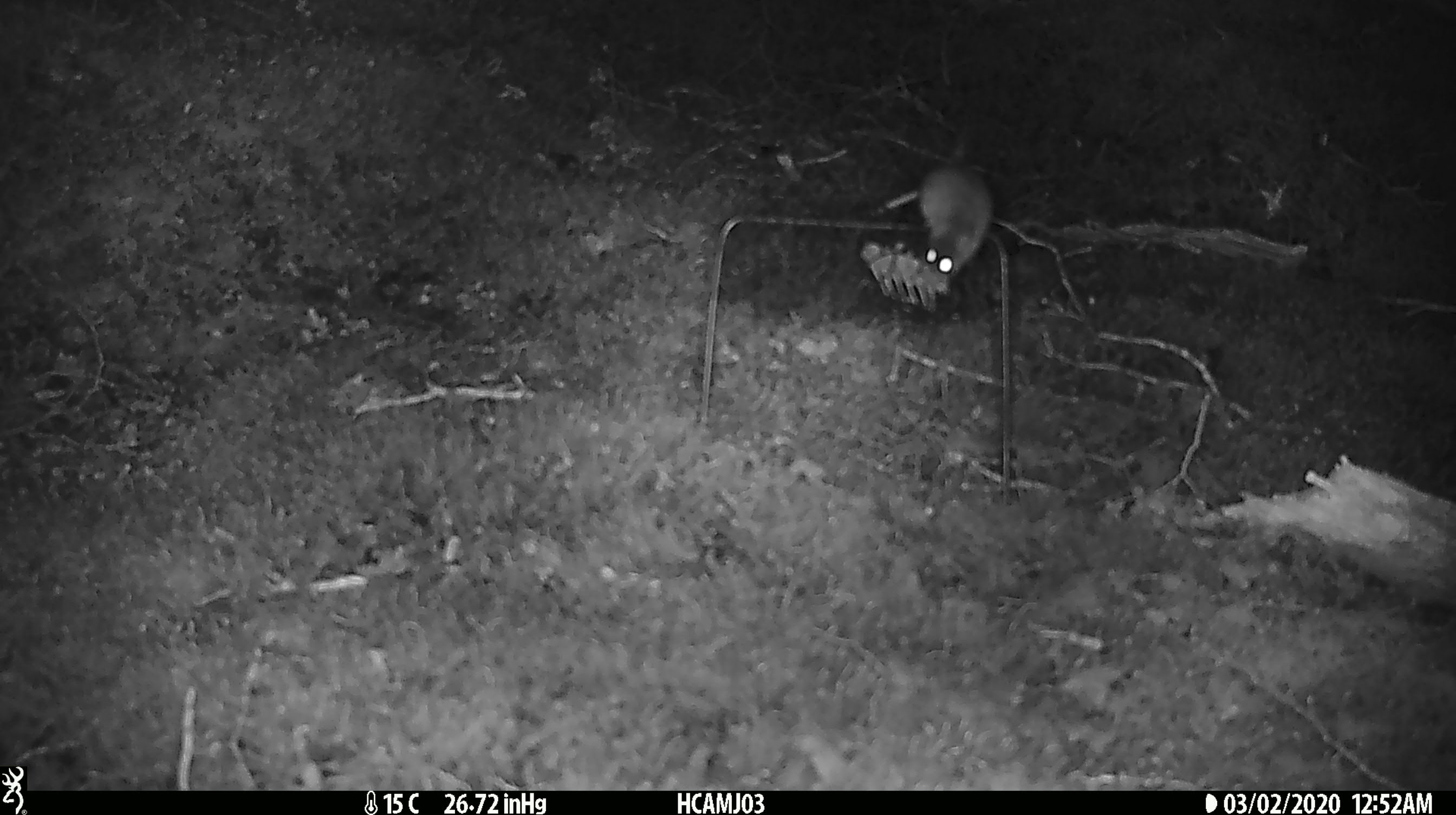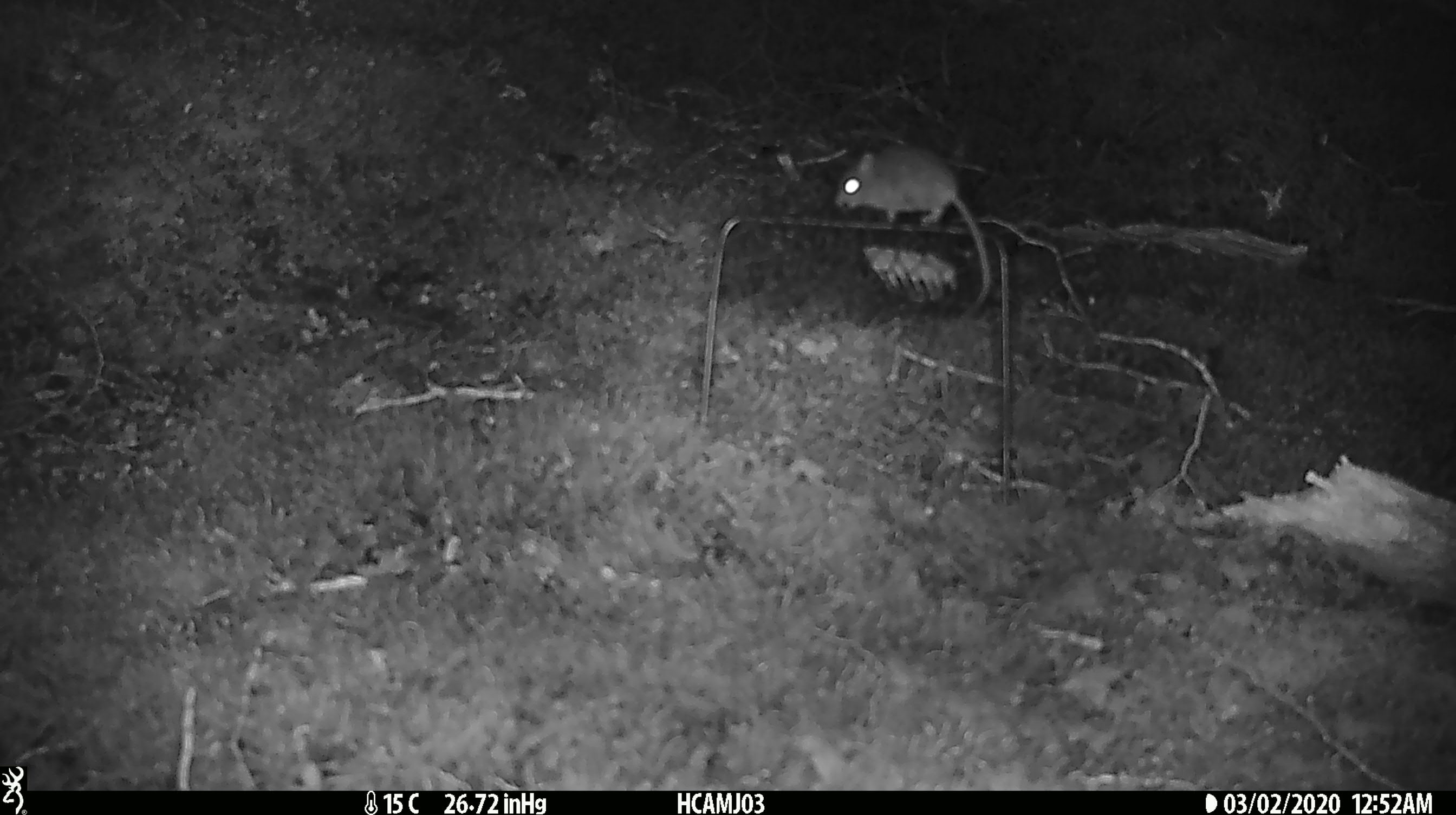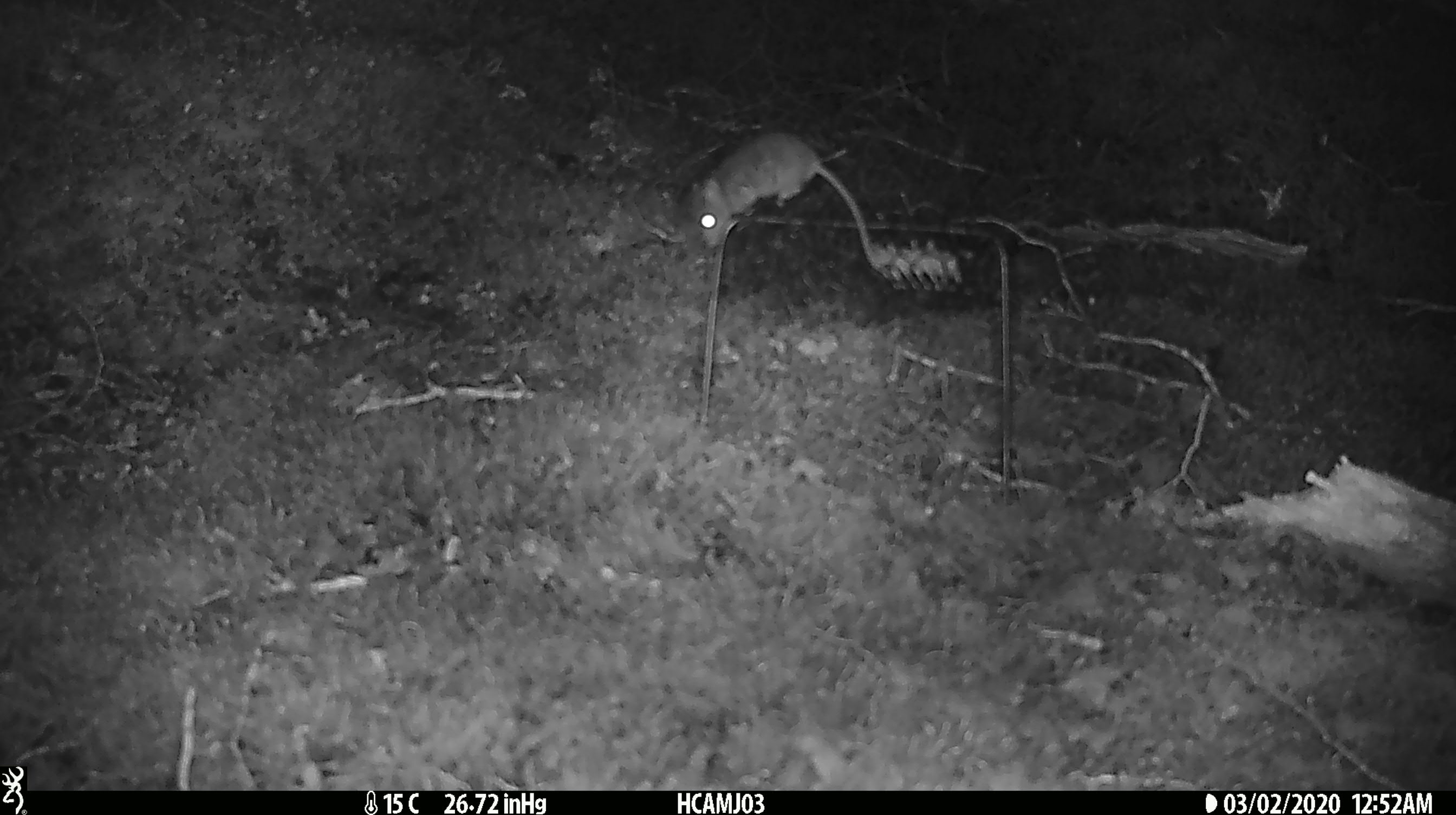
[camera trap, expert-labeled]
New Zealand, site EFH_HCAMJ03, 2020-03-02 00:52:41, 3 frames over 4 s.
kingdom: Animalia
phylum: Chordata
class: Mammalia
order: Rodentia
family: Muridae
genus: Mus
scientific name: Mus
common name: mouse